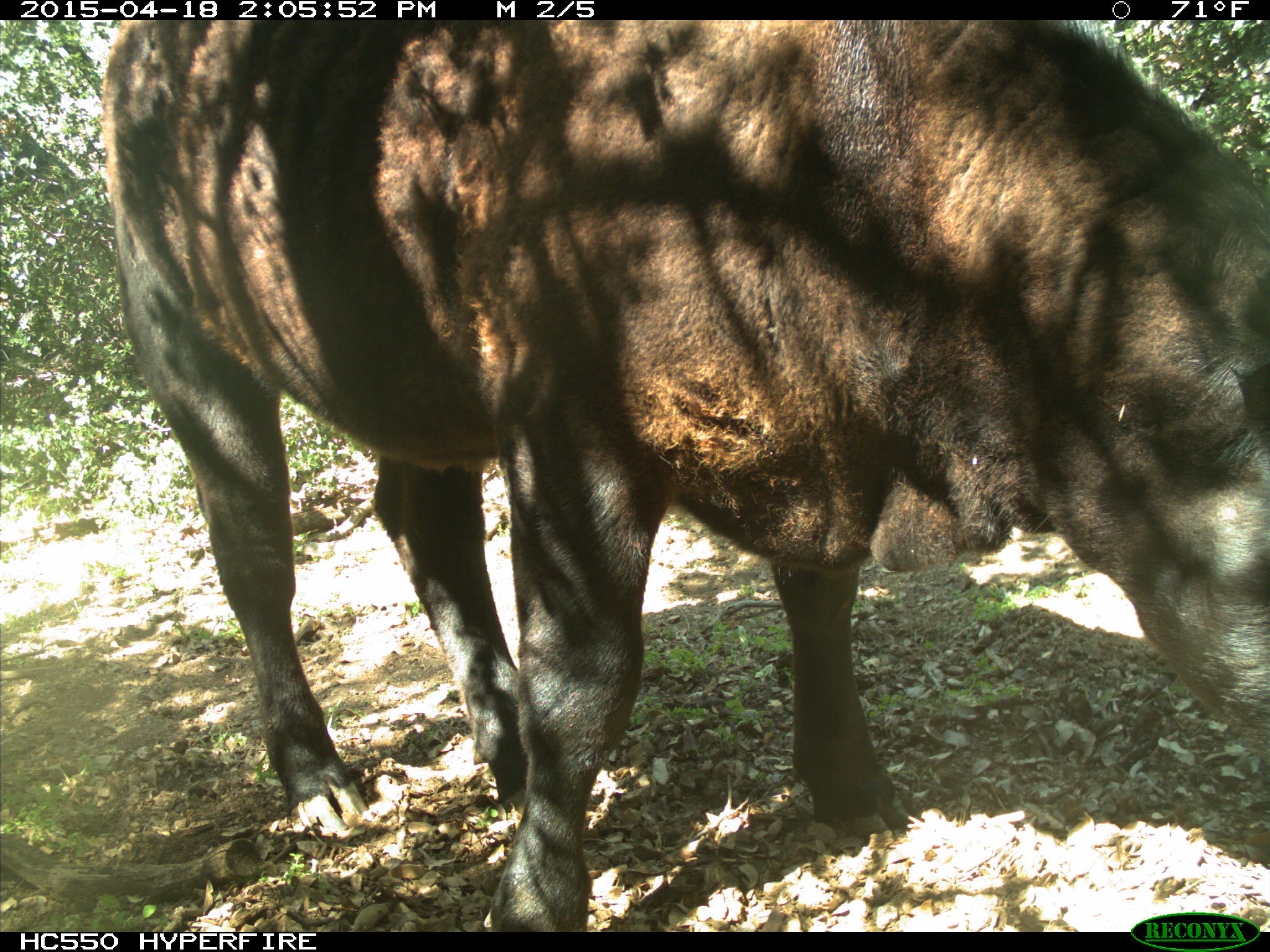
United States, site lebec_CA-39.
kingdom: Animalia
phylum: Chordata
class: Mammalia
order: Artiodactyla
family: Bovidae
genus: Bos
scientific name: Bos taurus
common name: domestic cow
Bos taurus (domestic cow).